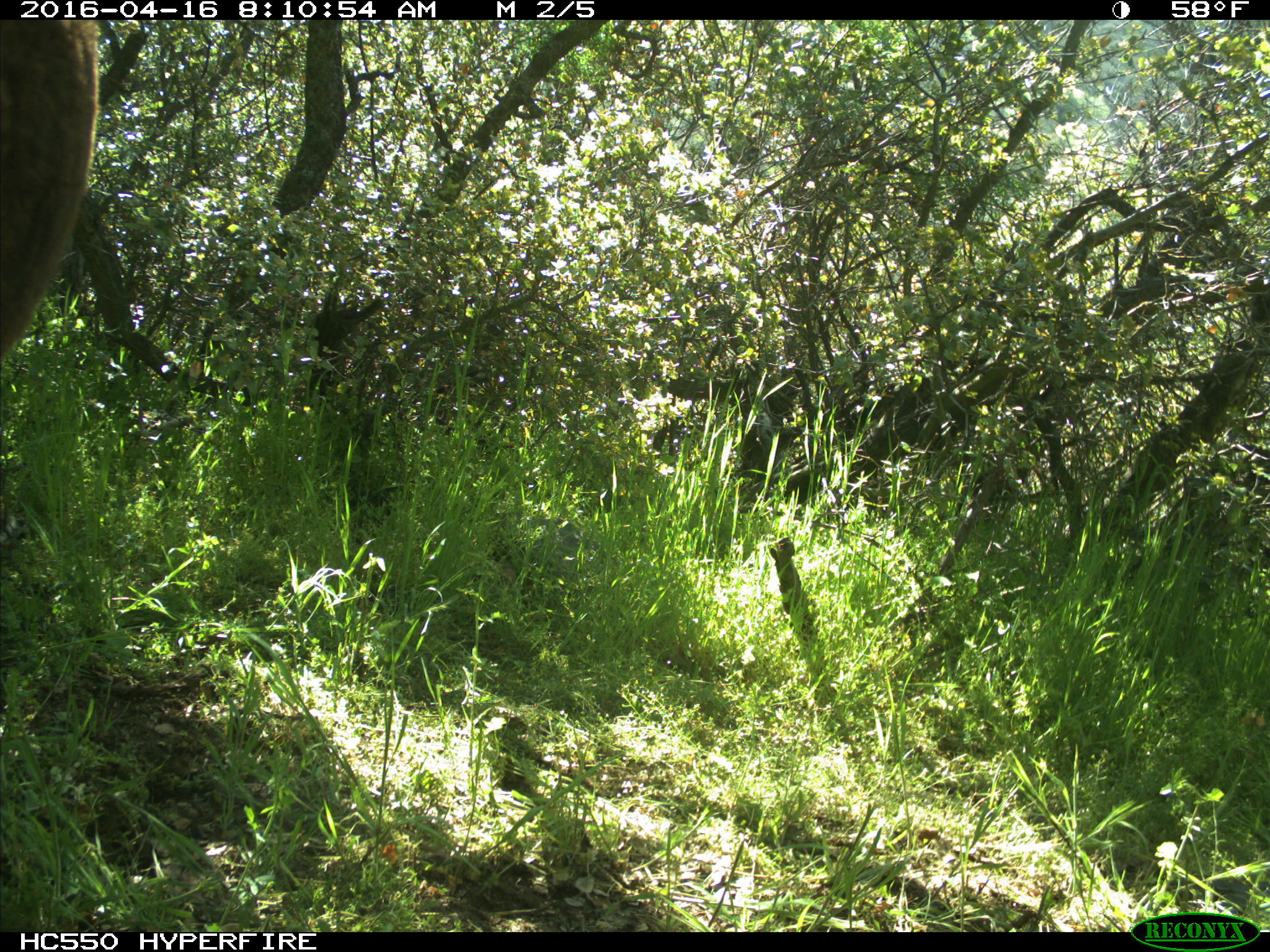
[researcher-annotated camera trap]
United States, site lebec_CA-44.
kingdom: Animalia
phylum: Chordata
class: Mammalia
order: Artiodactyla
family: Bovidae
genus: Bos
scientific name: Bos taurus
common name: domestic cow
Bos taurus (domestic cow).